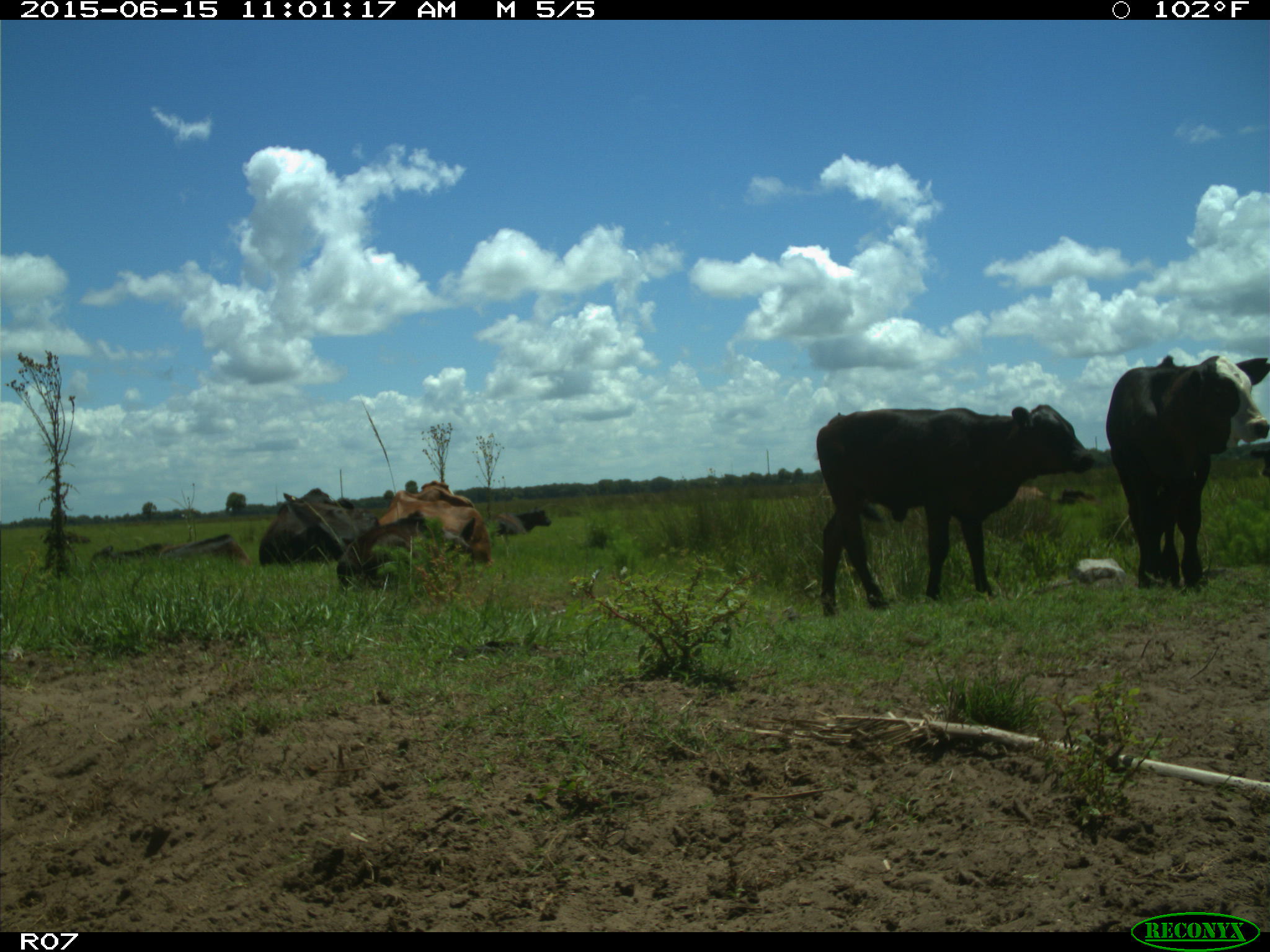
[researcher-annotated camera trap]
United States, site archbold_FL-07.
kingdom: Animalia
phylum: Chordata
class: Mammalia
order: Artiodactyla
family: Bovidae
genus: Bos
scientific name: Bos taurus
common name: domestic cow